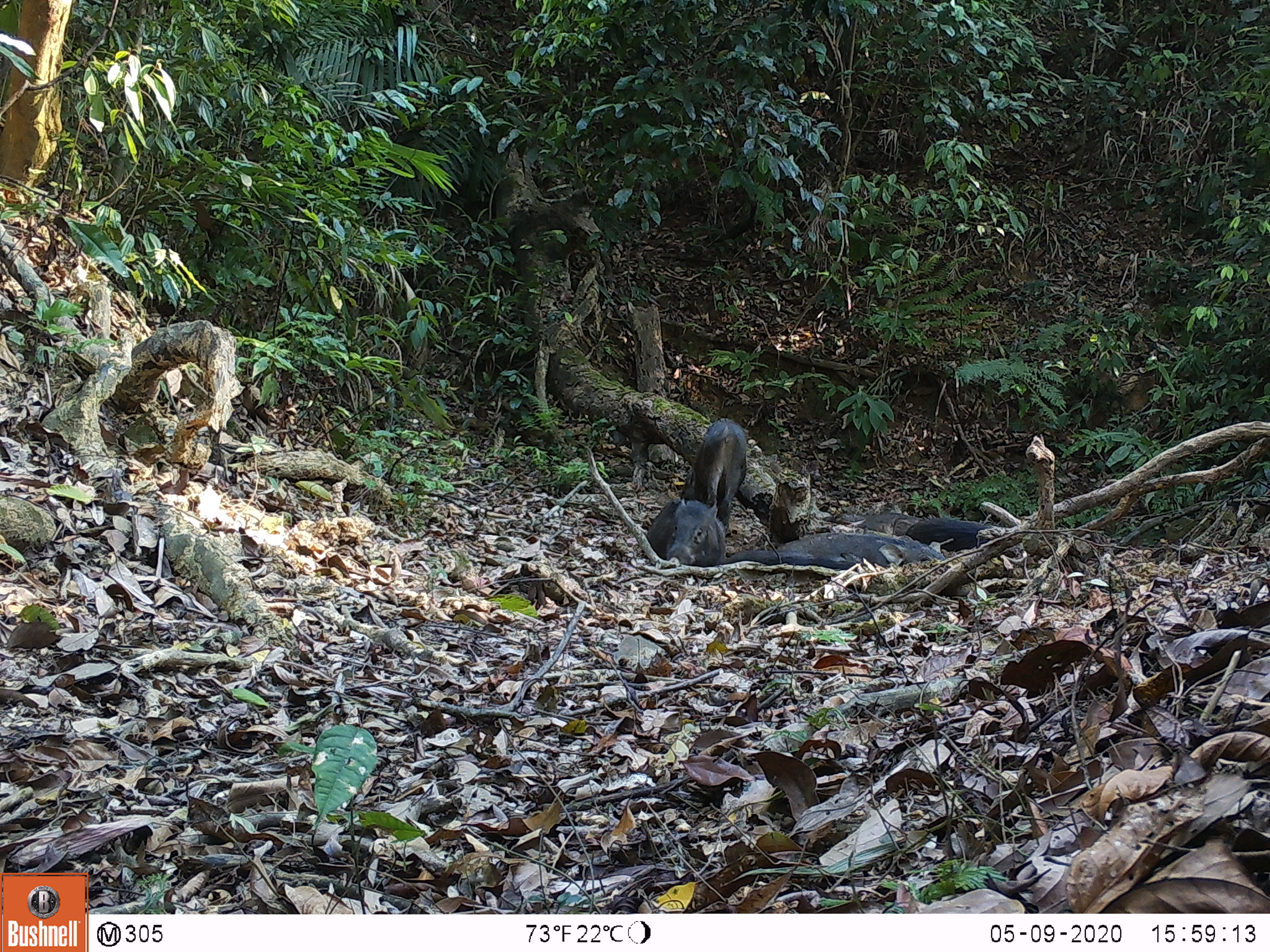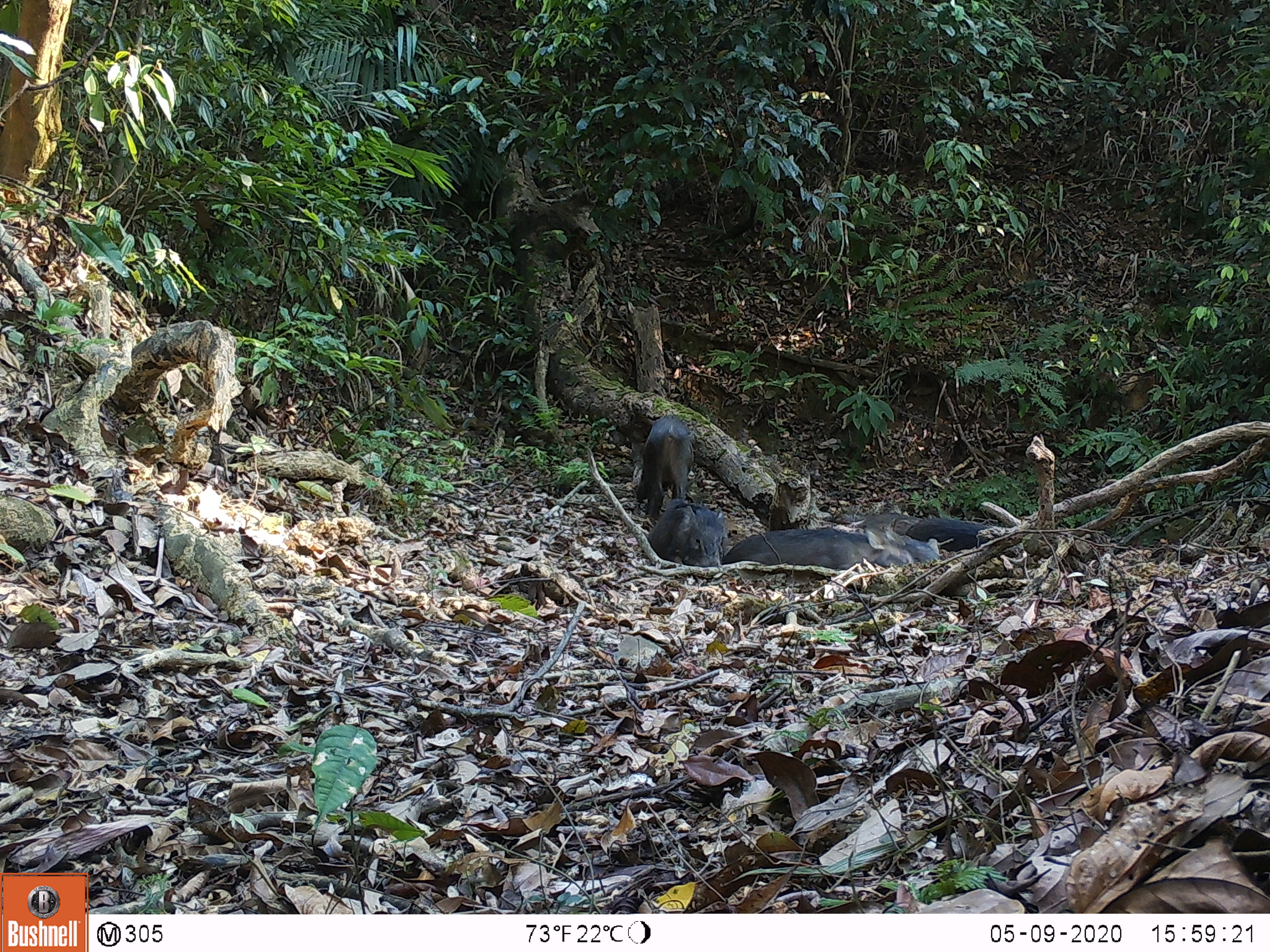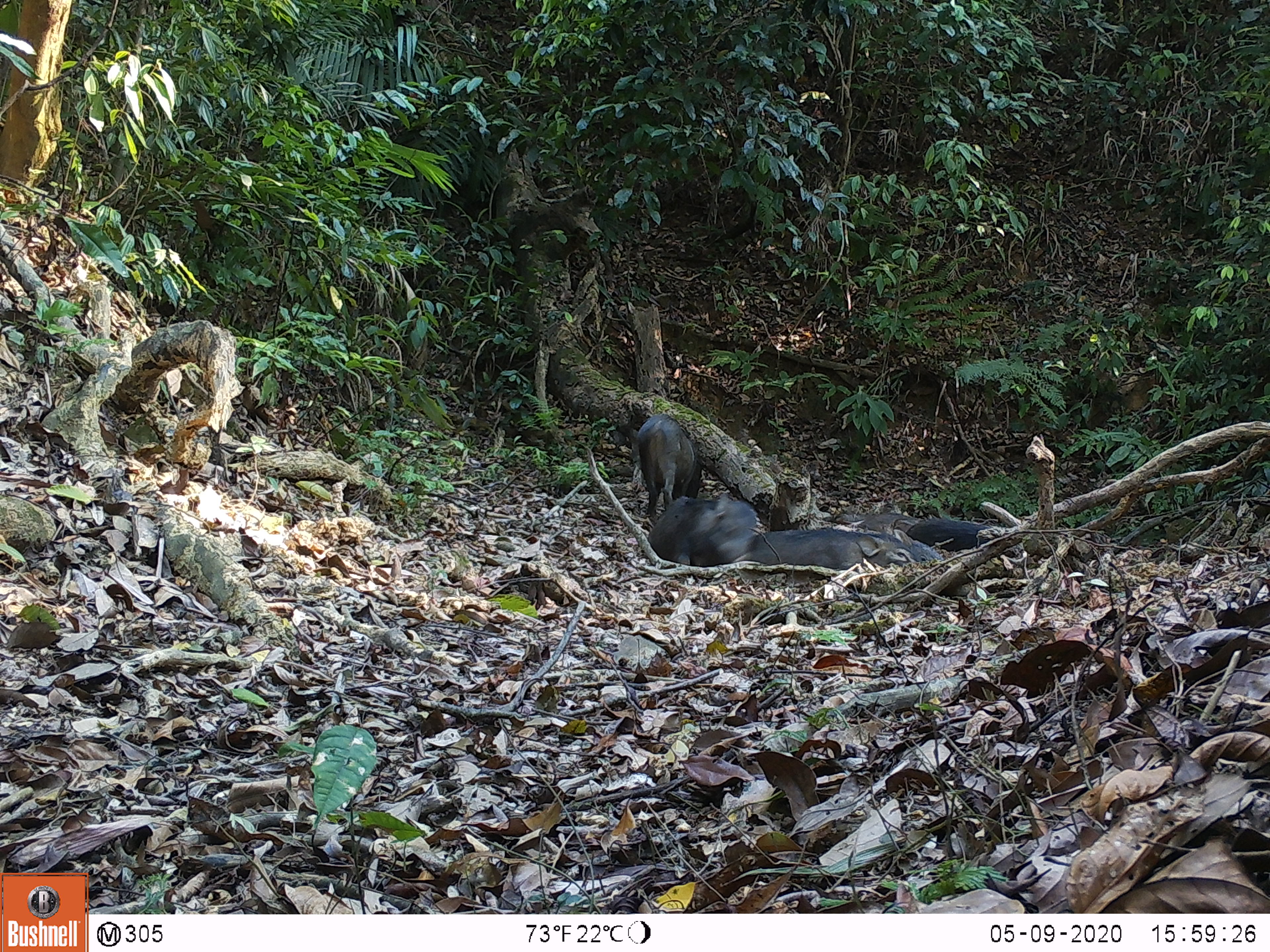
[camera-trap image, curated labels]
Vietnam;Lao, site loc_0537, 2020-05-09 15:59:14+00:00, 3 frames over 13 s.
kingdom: Animalia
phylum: Chordata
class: Mammalia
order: Artiodactyla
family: Suidae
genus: Sus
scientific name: Sus scrofa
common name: eurasian wild pig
Eurasian wild pig (Sus scrofa). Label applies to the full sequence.